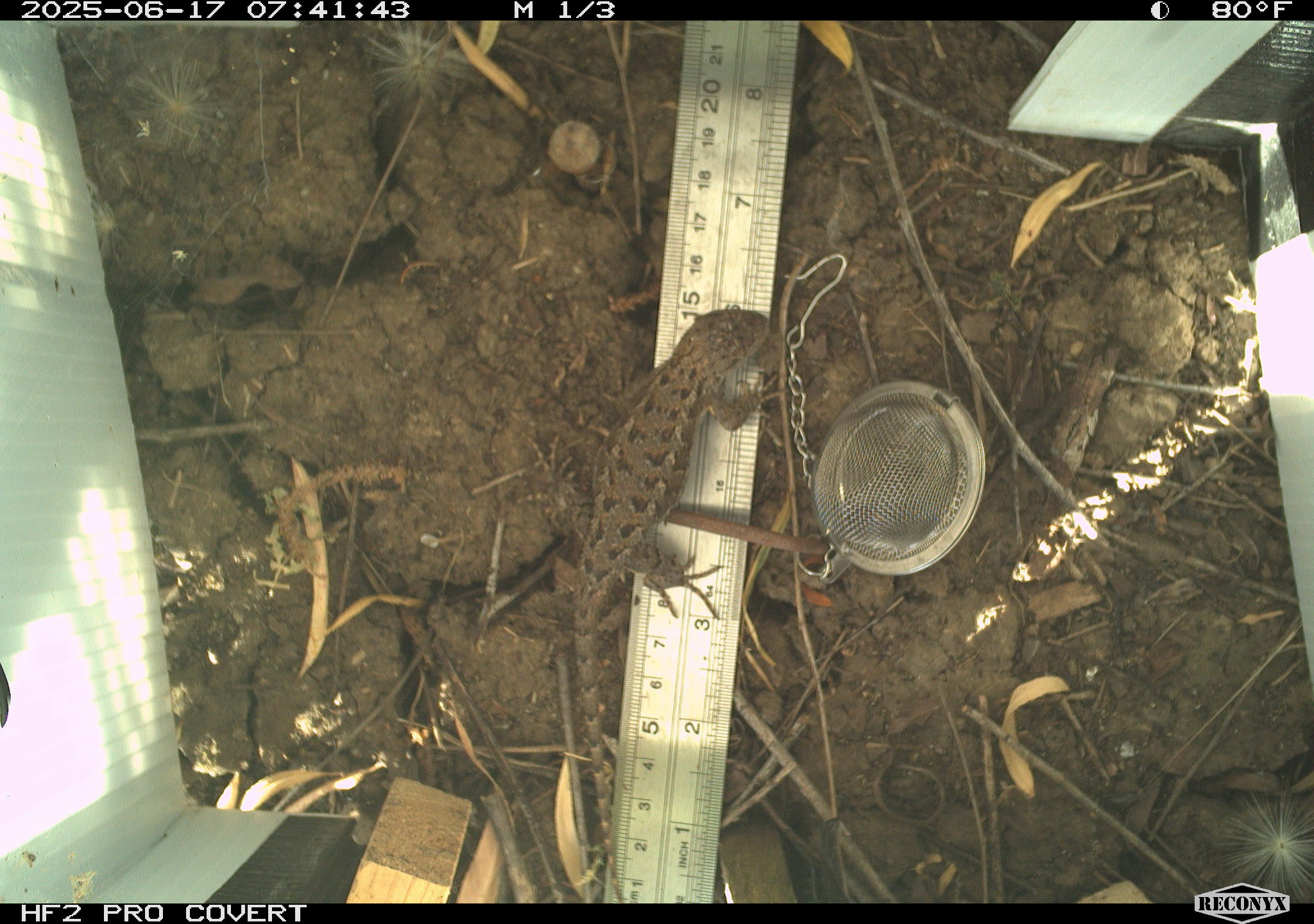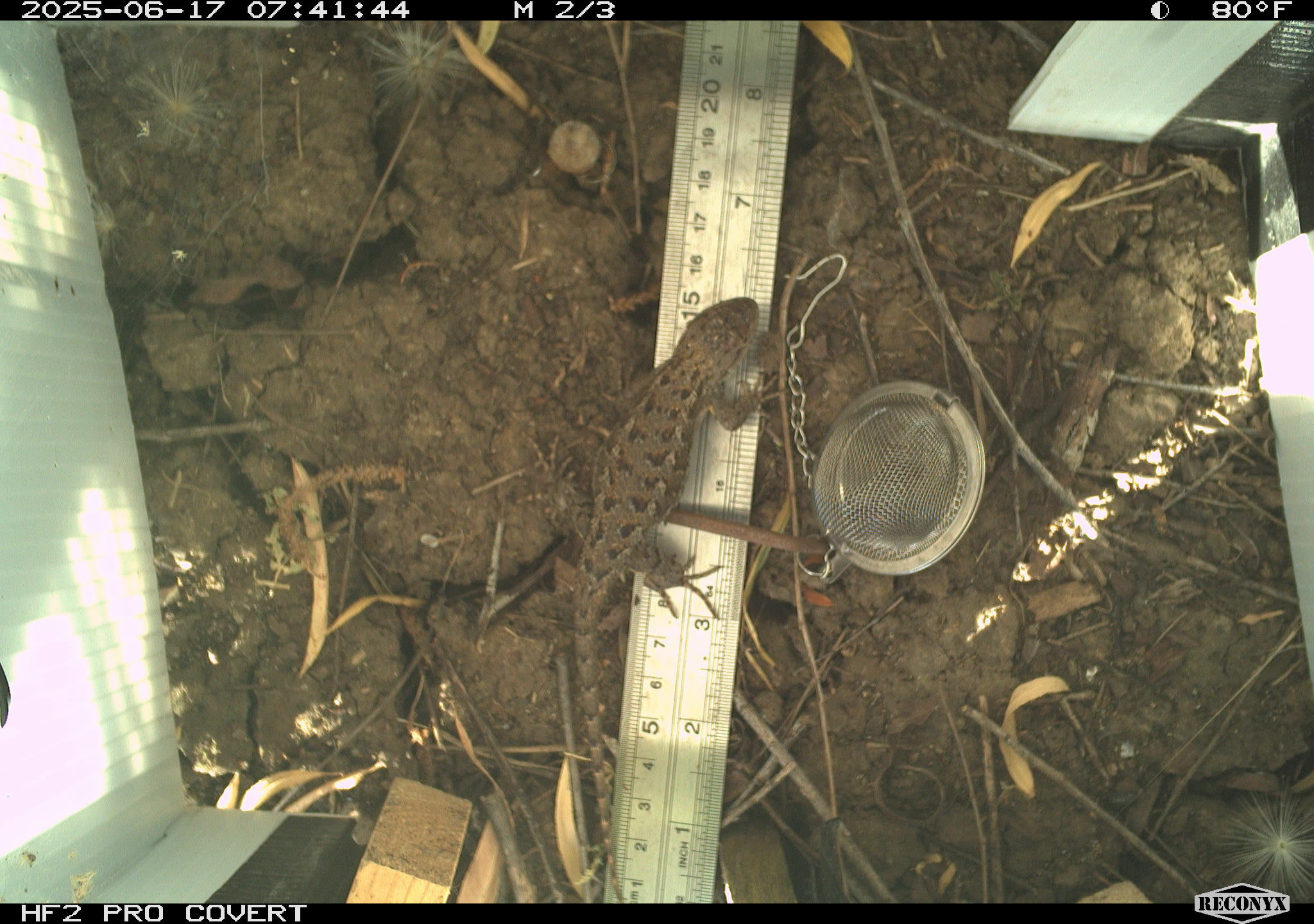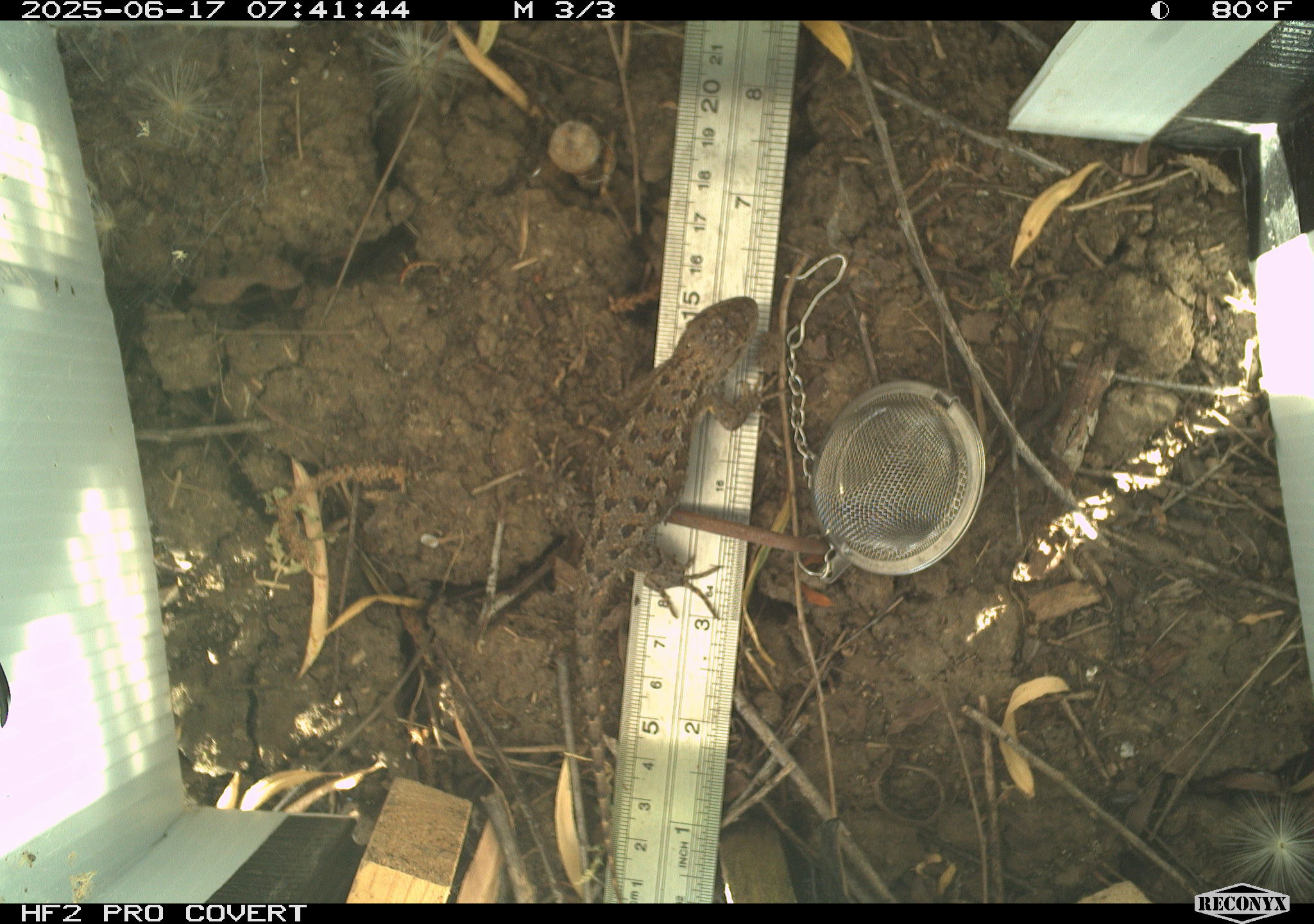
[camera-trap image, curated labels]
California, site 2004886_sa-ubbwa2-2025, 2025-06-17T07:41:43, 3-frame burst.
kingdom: Animalia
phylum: Chordata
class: Reptilia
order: Squamata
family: Phrynosomatidae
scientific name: Phrynosomatidae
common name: north american spiny lizards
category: sceloporus/uta species